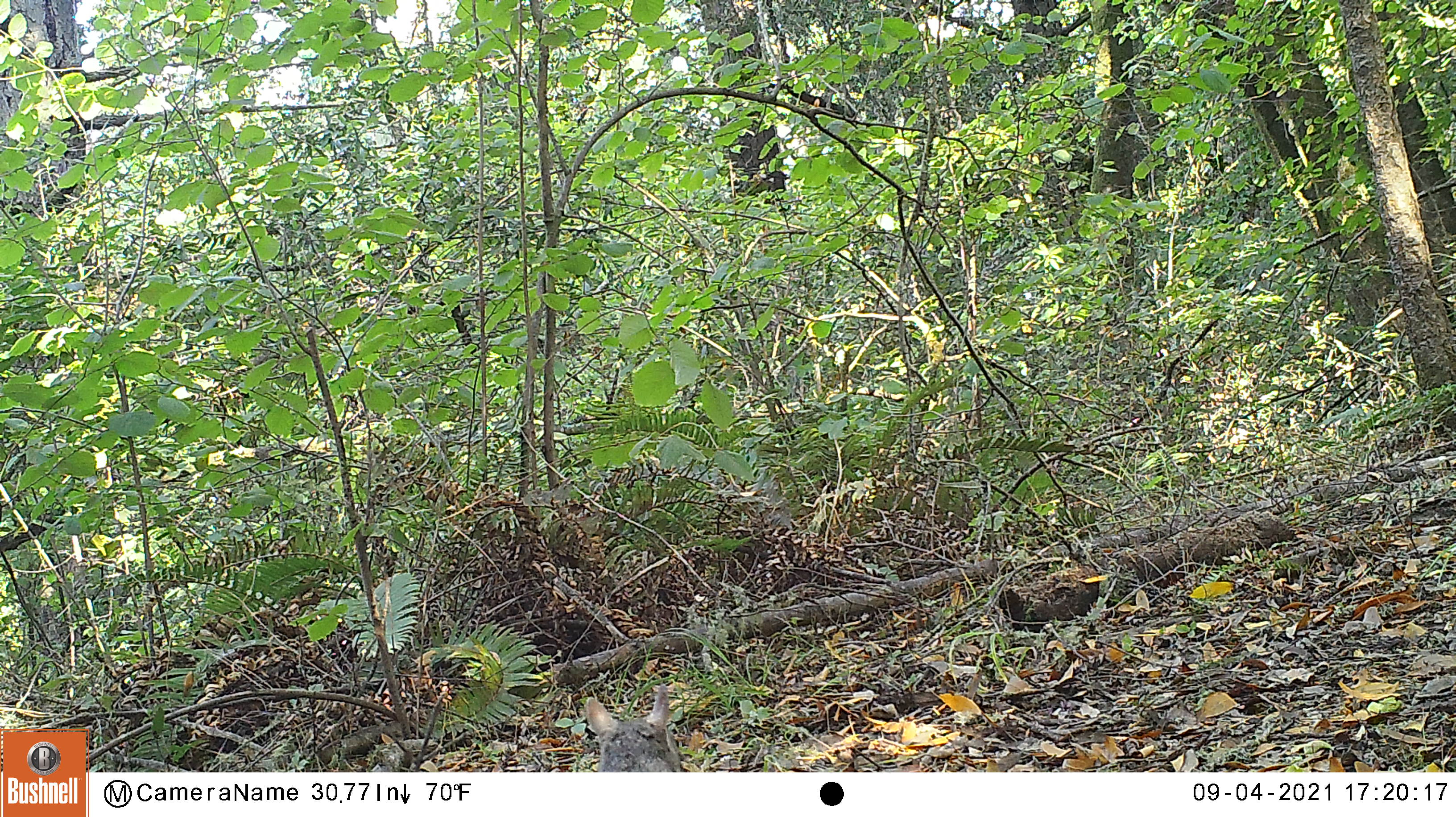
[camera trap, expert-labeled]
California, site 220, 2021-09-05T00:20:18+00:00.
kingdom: Animalia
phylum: Chordata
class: Mammalia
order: Rodentia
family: Sciuridae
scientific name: Sciuridae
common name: squirrel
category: unknown squirrel